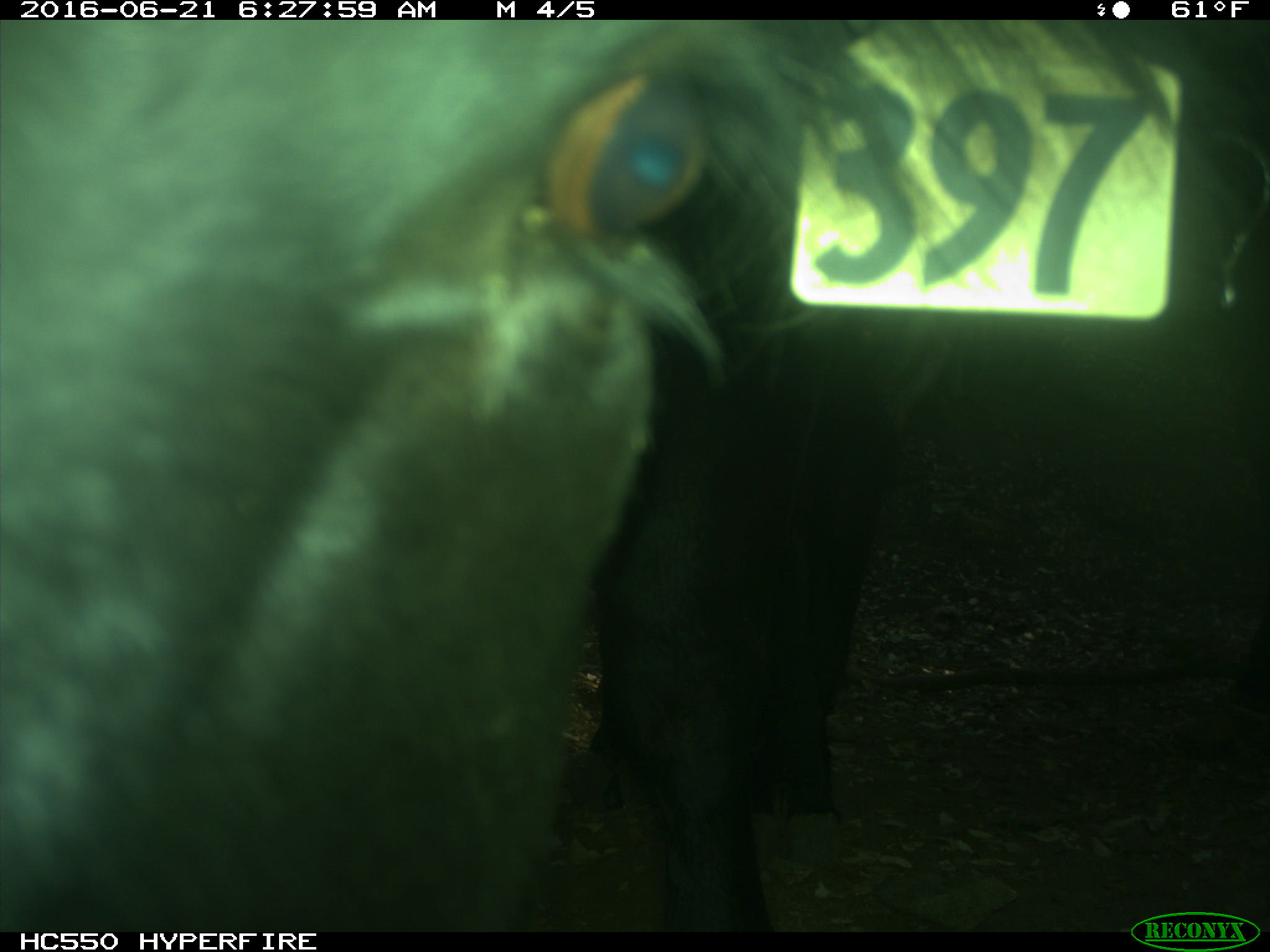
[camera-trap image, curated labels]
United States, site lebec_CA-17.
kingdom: Animalia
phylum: Chordata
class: Mammalia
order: Artiodactyla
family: Bovidae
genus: Bos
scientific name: Bos taurus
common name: domestic cow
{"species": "Bos taurus (domestic cow)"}